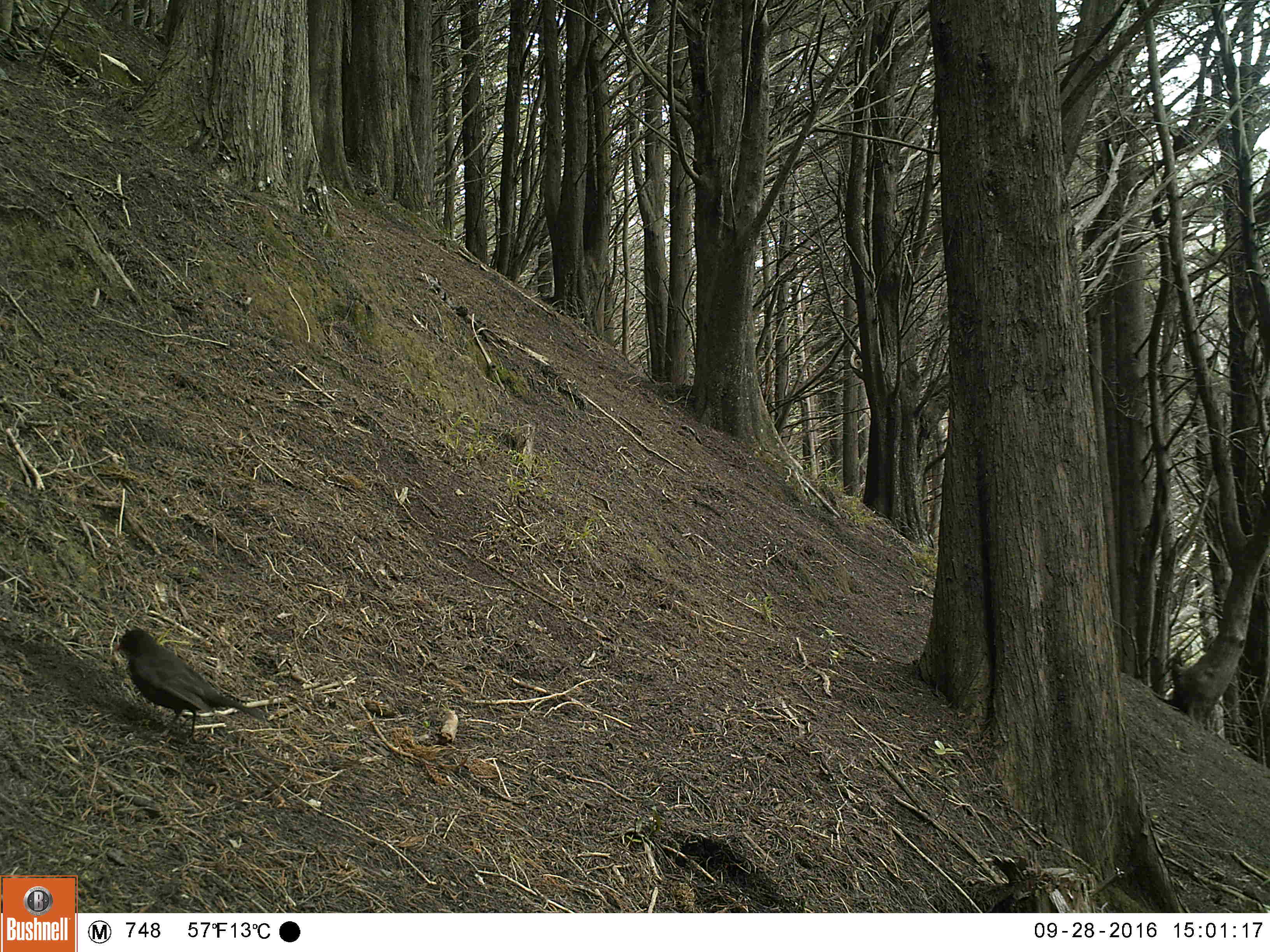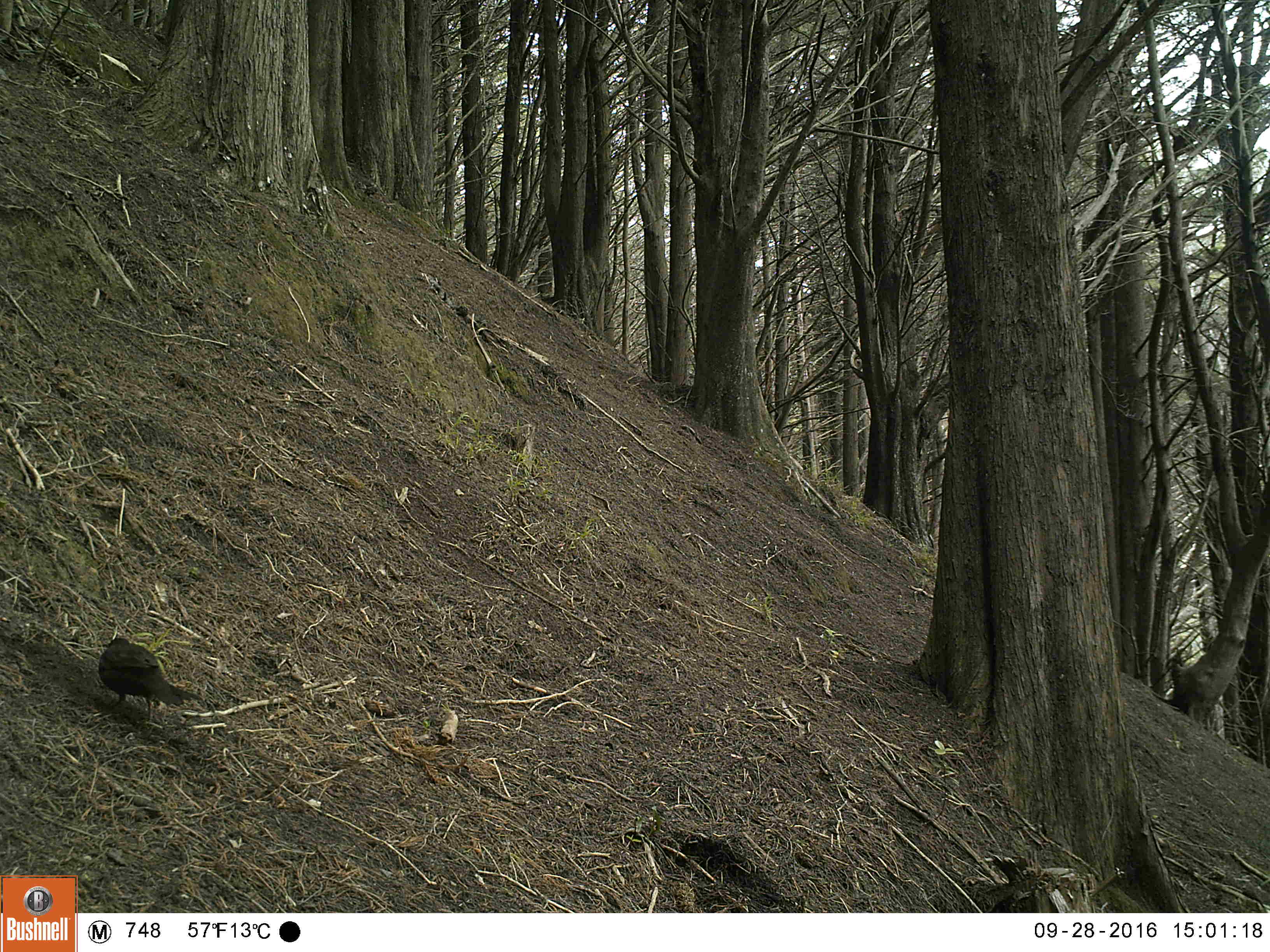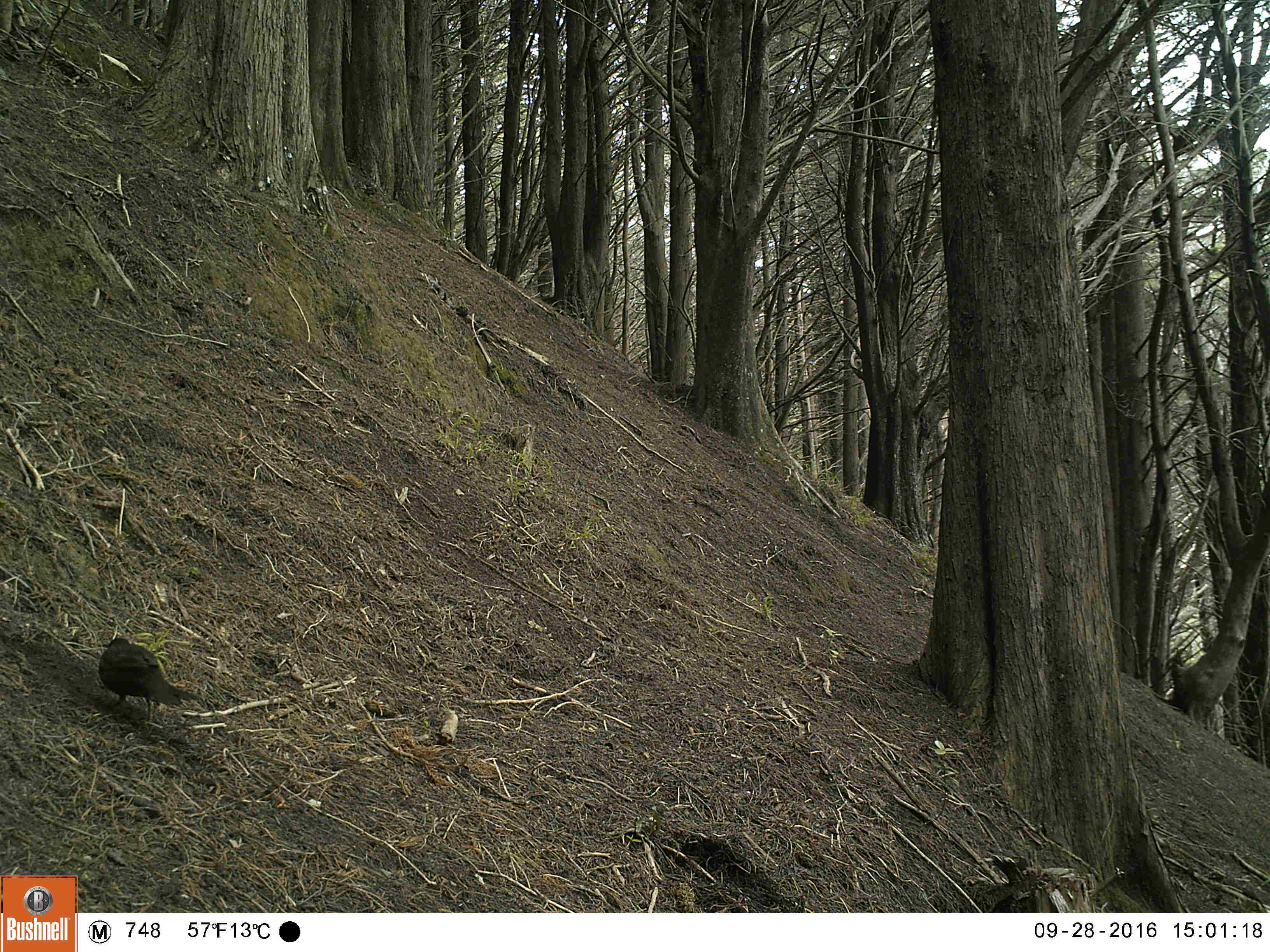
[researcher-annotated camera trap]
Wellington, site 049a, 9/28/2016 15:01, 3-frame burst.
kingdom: Animalia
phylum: Chordata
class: Aves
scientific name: Aves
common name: bird